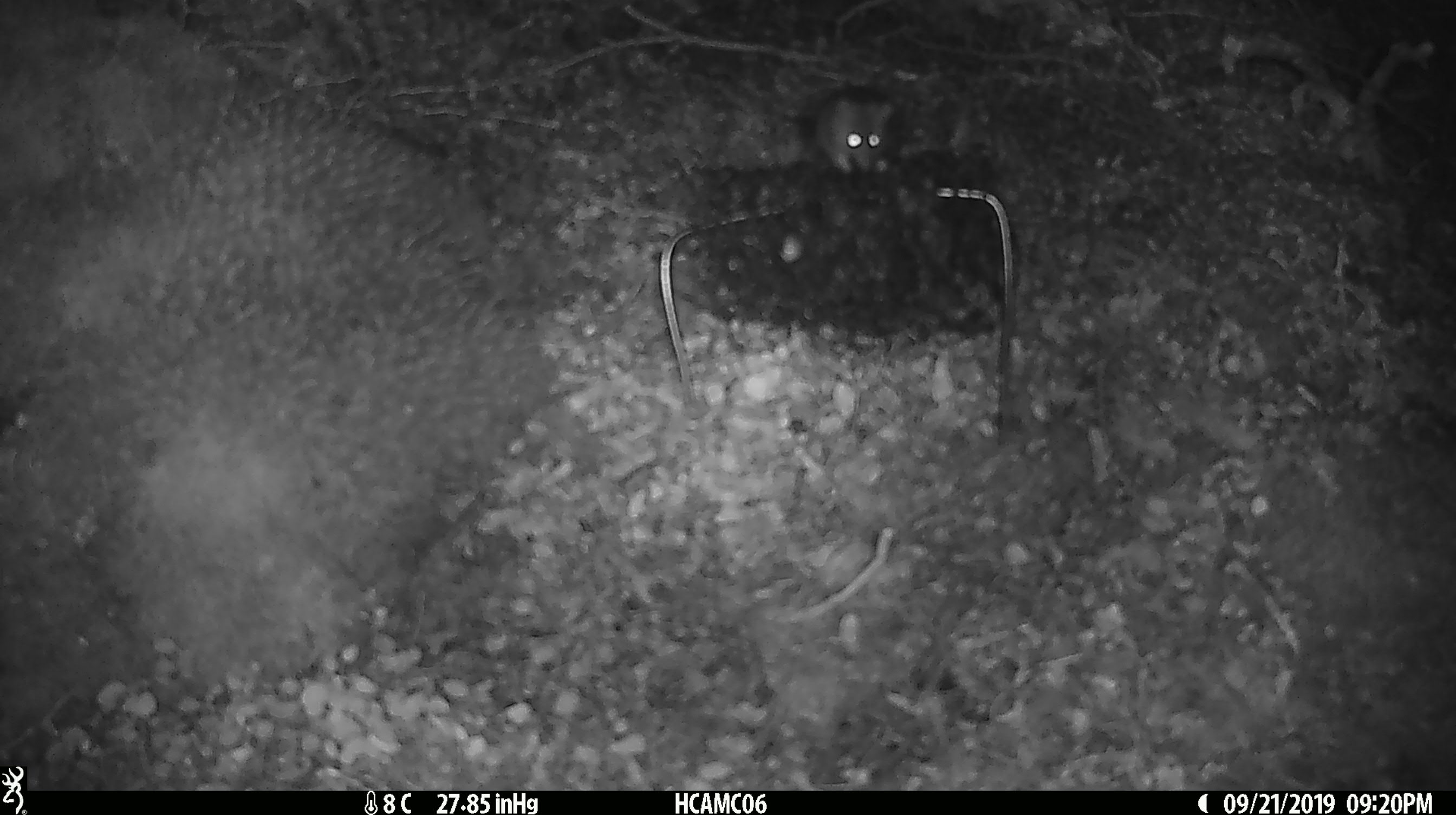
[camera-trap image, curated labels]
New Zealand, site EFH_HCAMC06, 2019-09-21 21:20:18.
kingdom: Animalia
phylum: Chordata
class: Mammalia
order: Rodentia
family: Muridae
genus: Mus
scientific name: Mus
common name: mouse